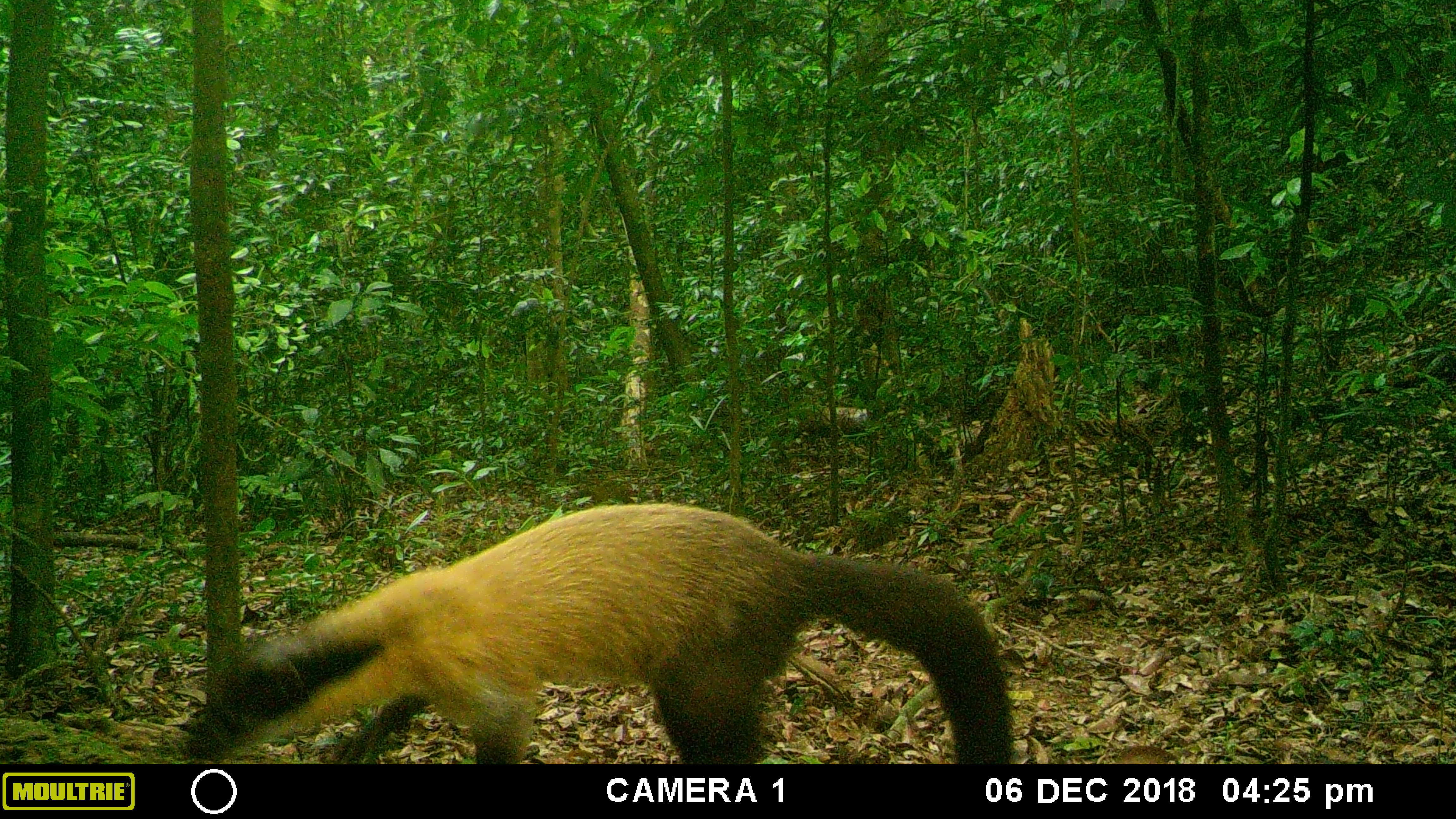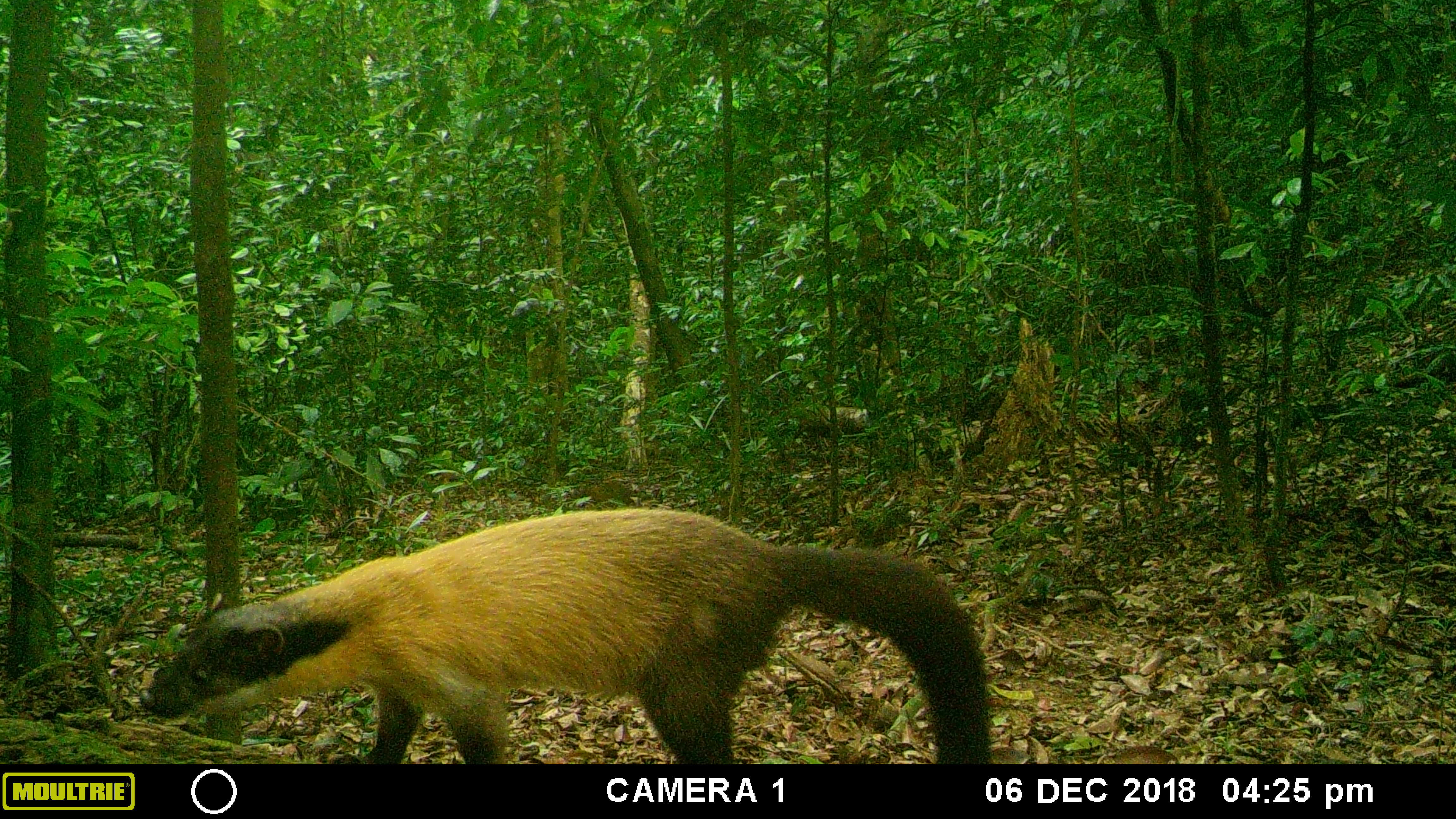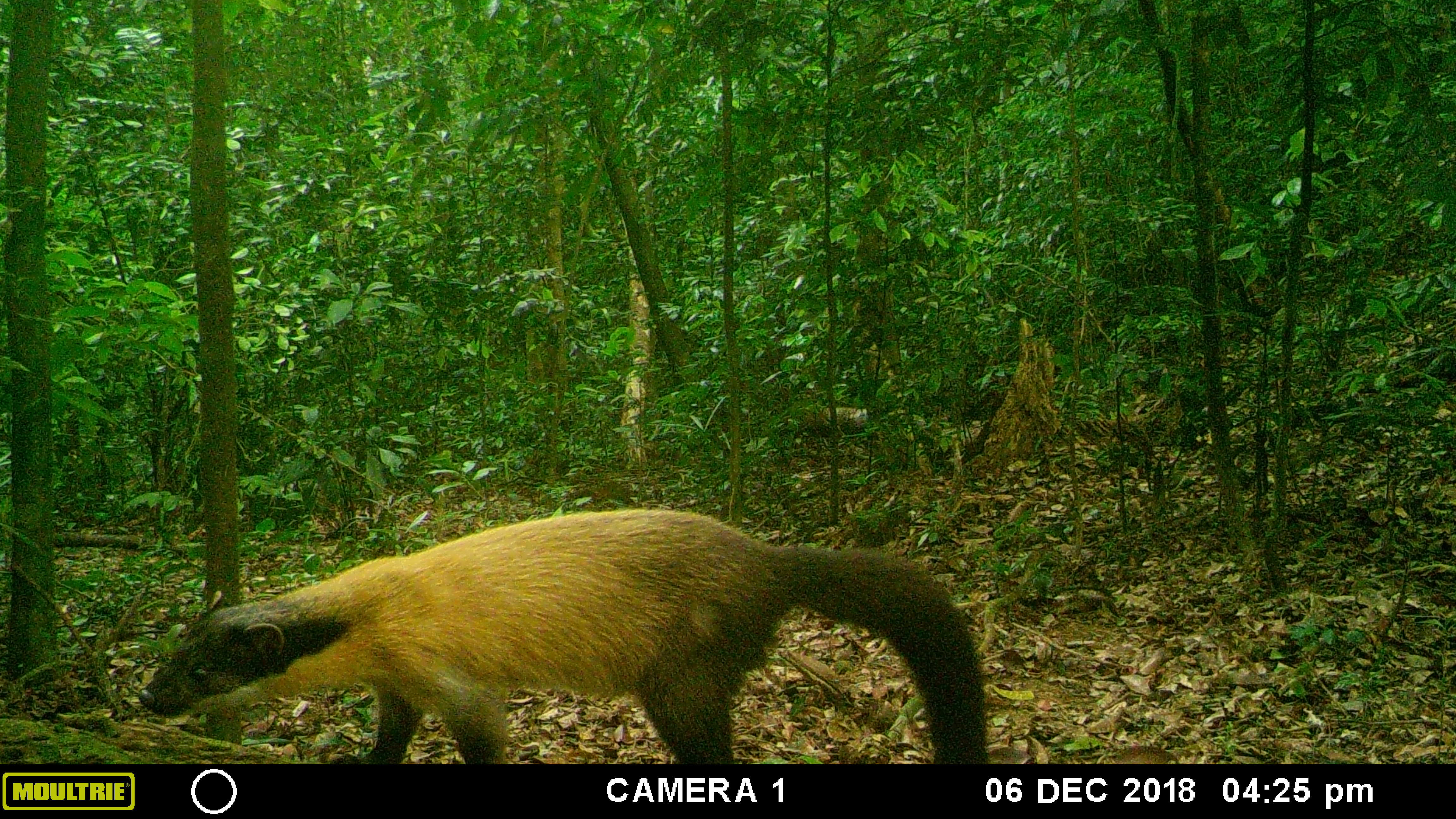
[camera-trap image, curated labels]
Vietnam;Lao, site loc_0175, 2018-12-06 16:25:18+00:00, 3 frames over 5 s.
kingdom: Animalia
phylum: Chordata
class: Mammalia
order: Carnivora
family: Mustelidae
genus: Martes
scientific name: Martes flavigula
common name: yellow-throated marten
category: yellow throated marten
Yellow throated marten (yellow-throated marten) (Martes flavigula). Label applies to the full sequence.